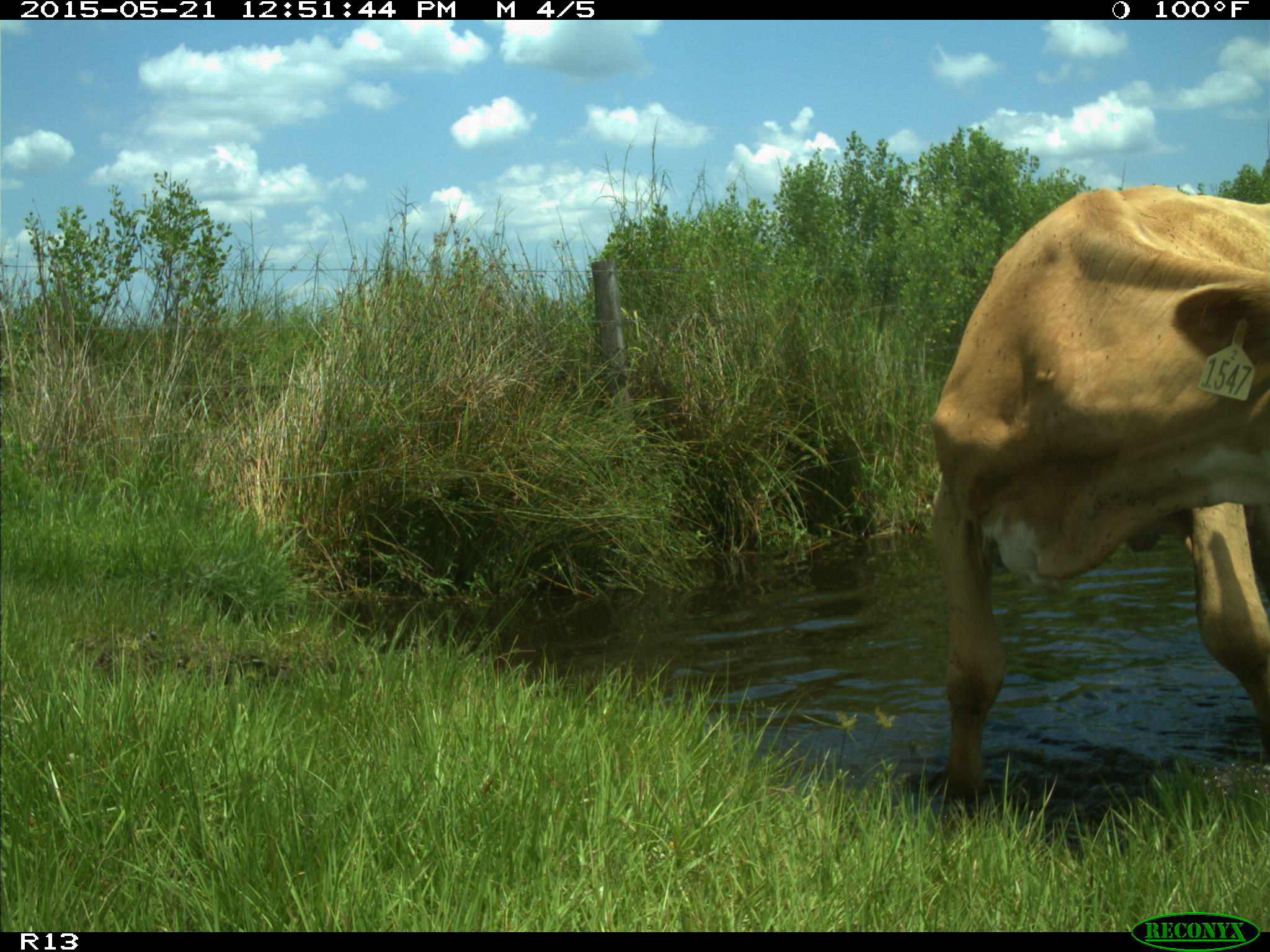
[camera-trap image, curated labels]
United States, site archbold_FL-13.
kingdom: Animalia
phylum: Chordata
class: Mammalia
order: Artiodactyla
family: Bovidae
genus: Bos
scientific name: Bos taurus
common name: domestic cow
Bos taurus (domestic cow).